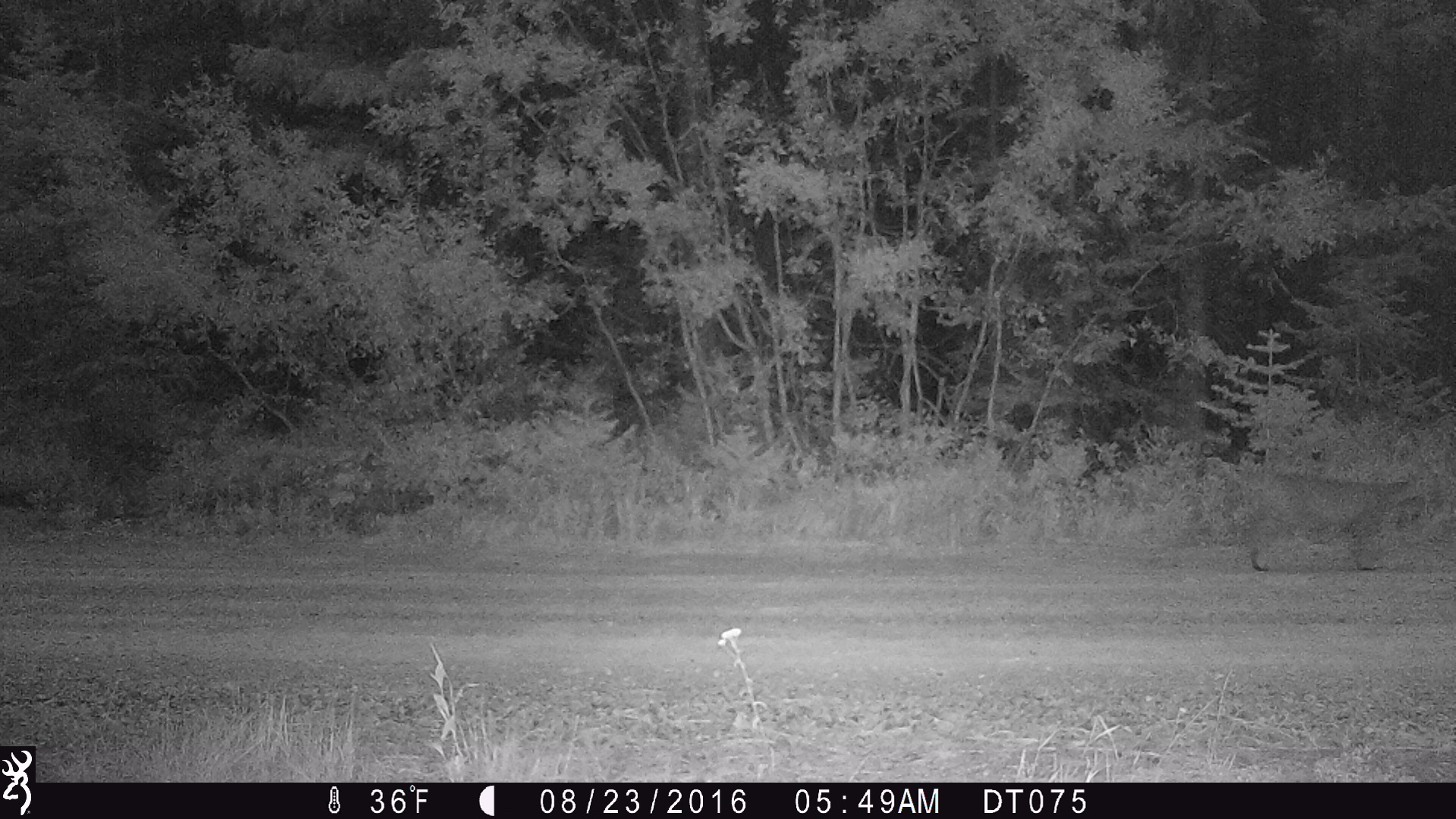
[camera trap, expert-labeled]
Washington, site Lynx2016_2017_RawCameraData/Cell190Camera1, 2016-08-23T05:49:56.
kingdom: Animalia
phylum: Chordata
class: Mammalia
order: Carnivora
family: Felidae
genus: Lynx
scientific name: Lynx rufus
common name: bobcat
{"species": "Lynx rufus (bobcat)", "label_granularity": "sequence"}